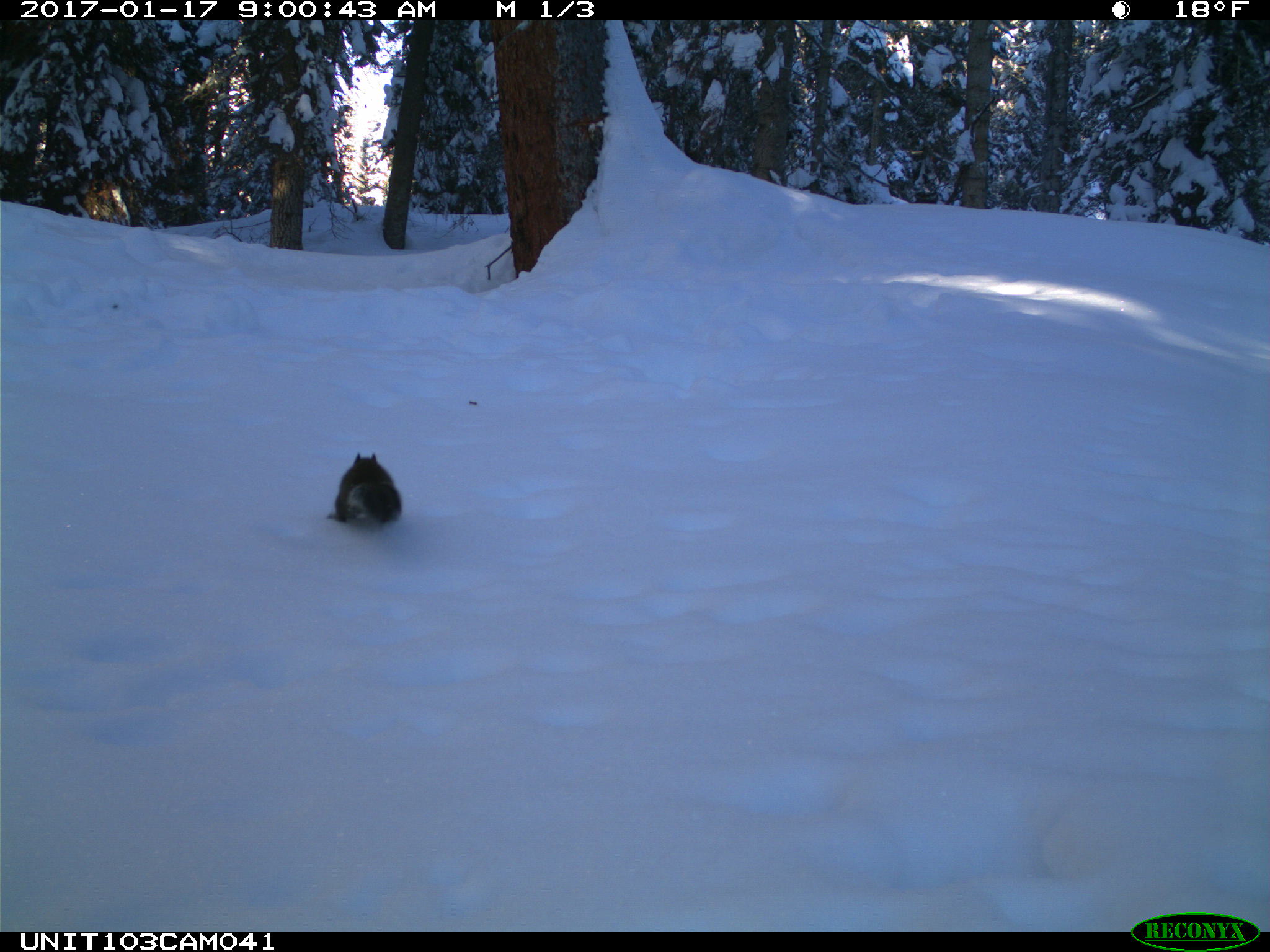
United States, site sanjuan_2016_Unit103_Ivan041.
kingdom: Animalia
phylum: Chordata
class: Mammalia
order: Rodentia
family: Sciuridae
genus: Tamiasciurus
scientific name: Tamiasciurus hudsonicus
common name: american red squirrel